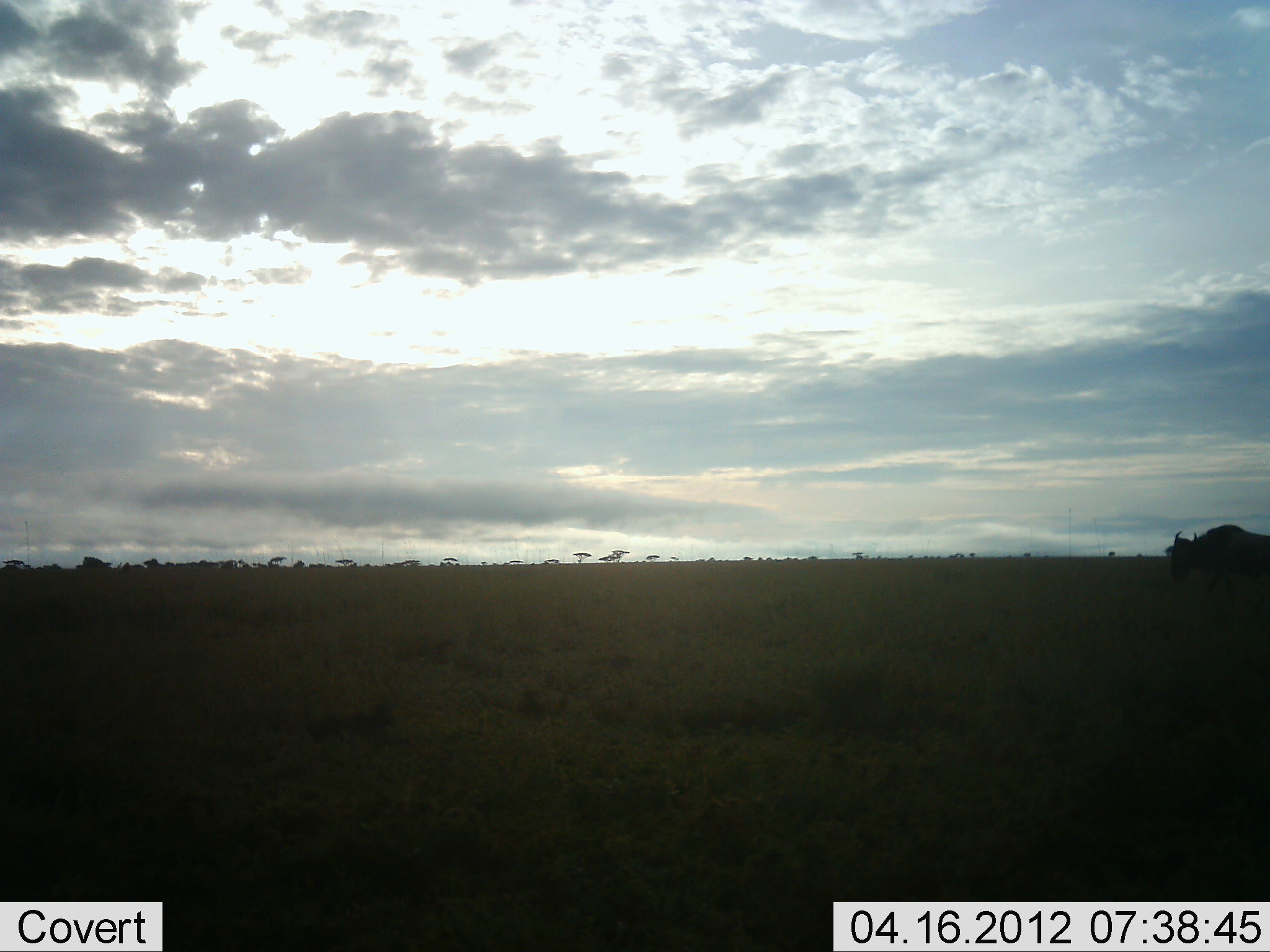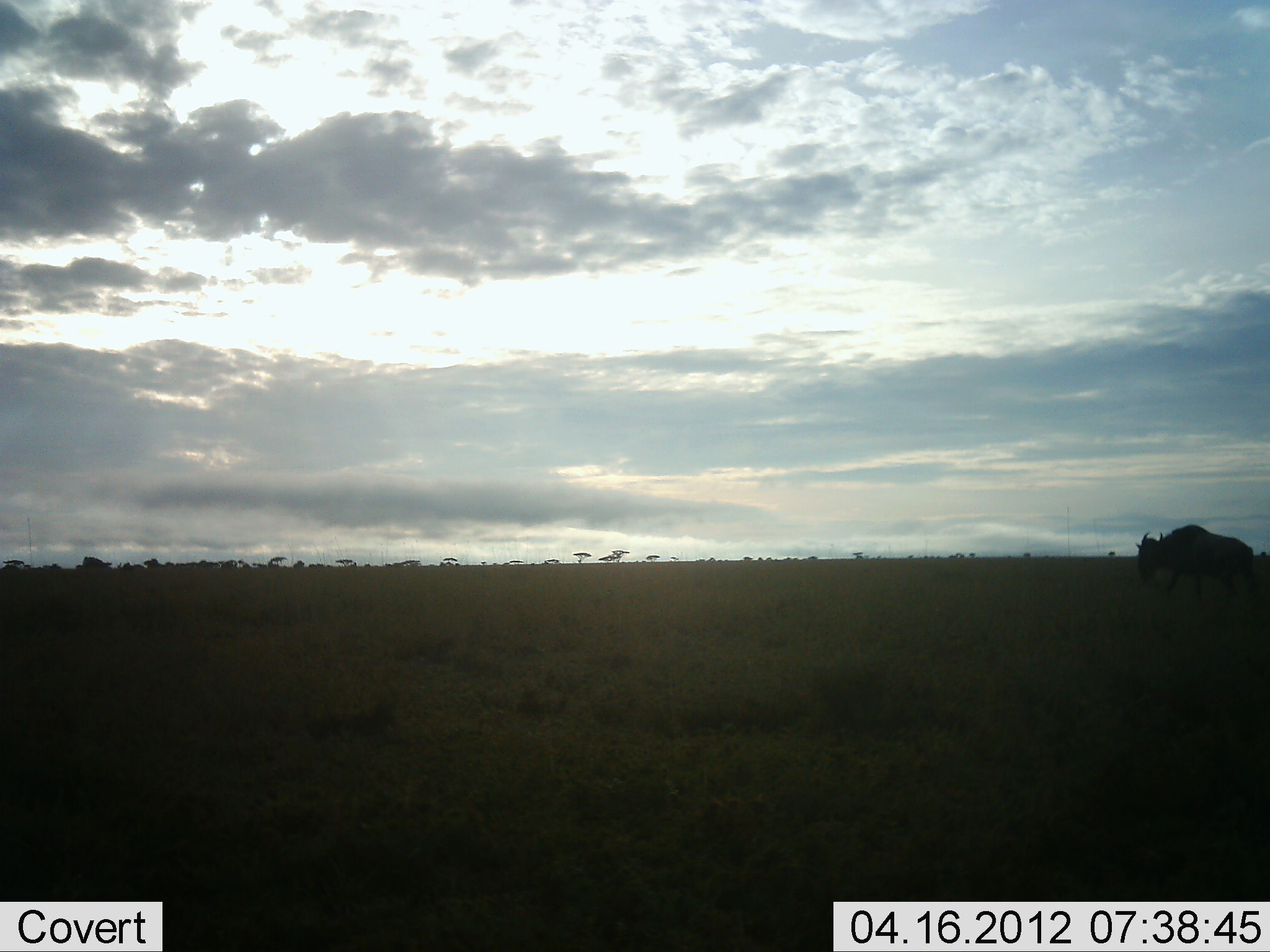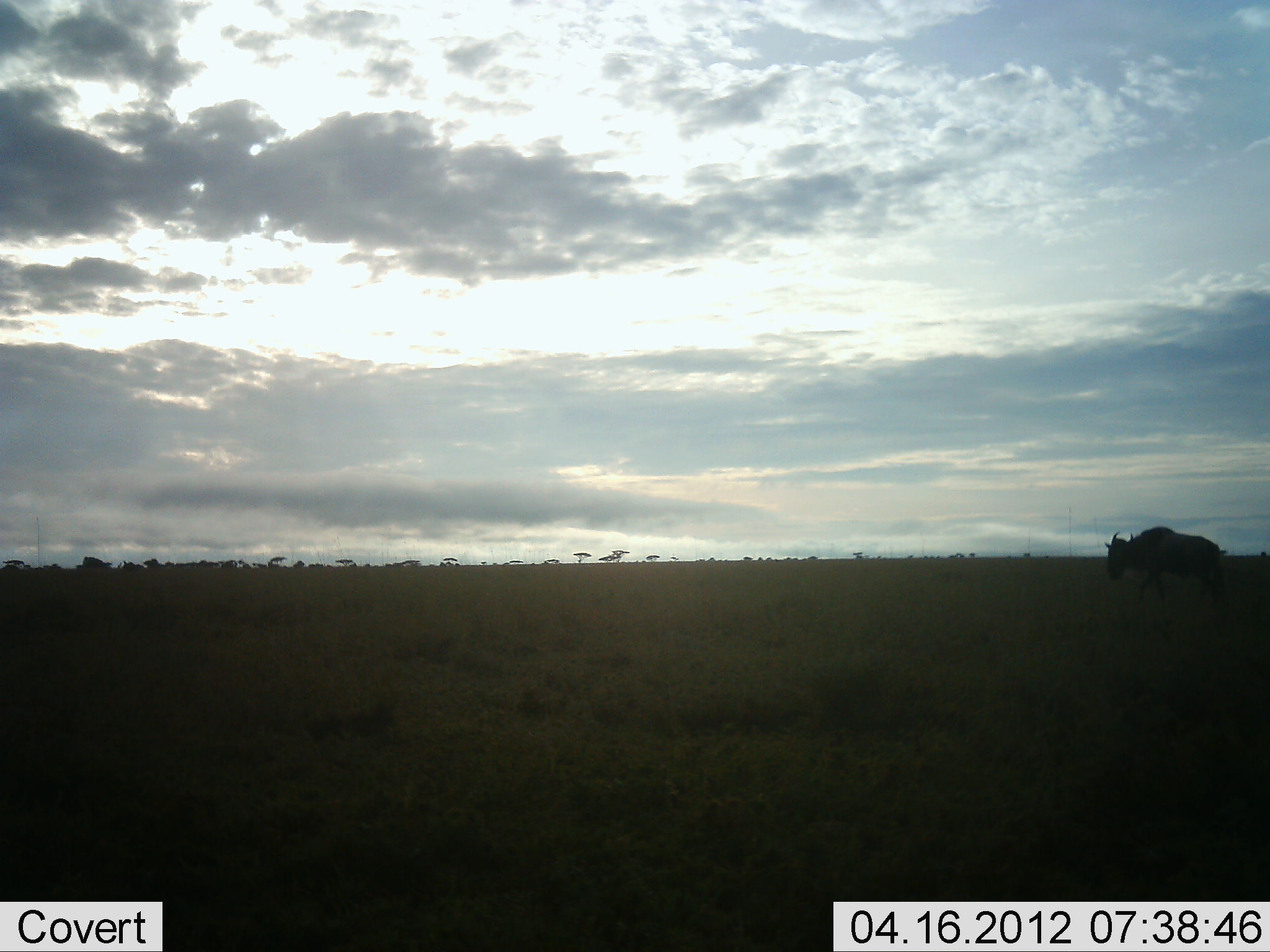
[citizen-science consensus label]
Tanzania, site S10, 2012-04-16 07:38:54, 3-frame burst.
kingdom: Animalia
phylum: Chordata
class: Mammalia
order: Artiodactyla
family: Bovidae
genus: Connochaetes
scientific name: Connochaetes taurinus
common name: blue wildebeest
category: wildebeest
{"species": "wildebeest (blue wildebeest) (Connochaetes taurinus)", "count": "1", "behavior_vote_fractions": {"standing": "5%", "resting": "0%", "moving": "90%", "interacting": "0%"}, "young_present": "0%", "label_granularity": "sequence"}